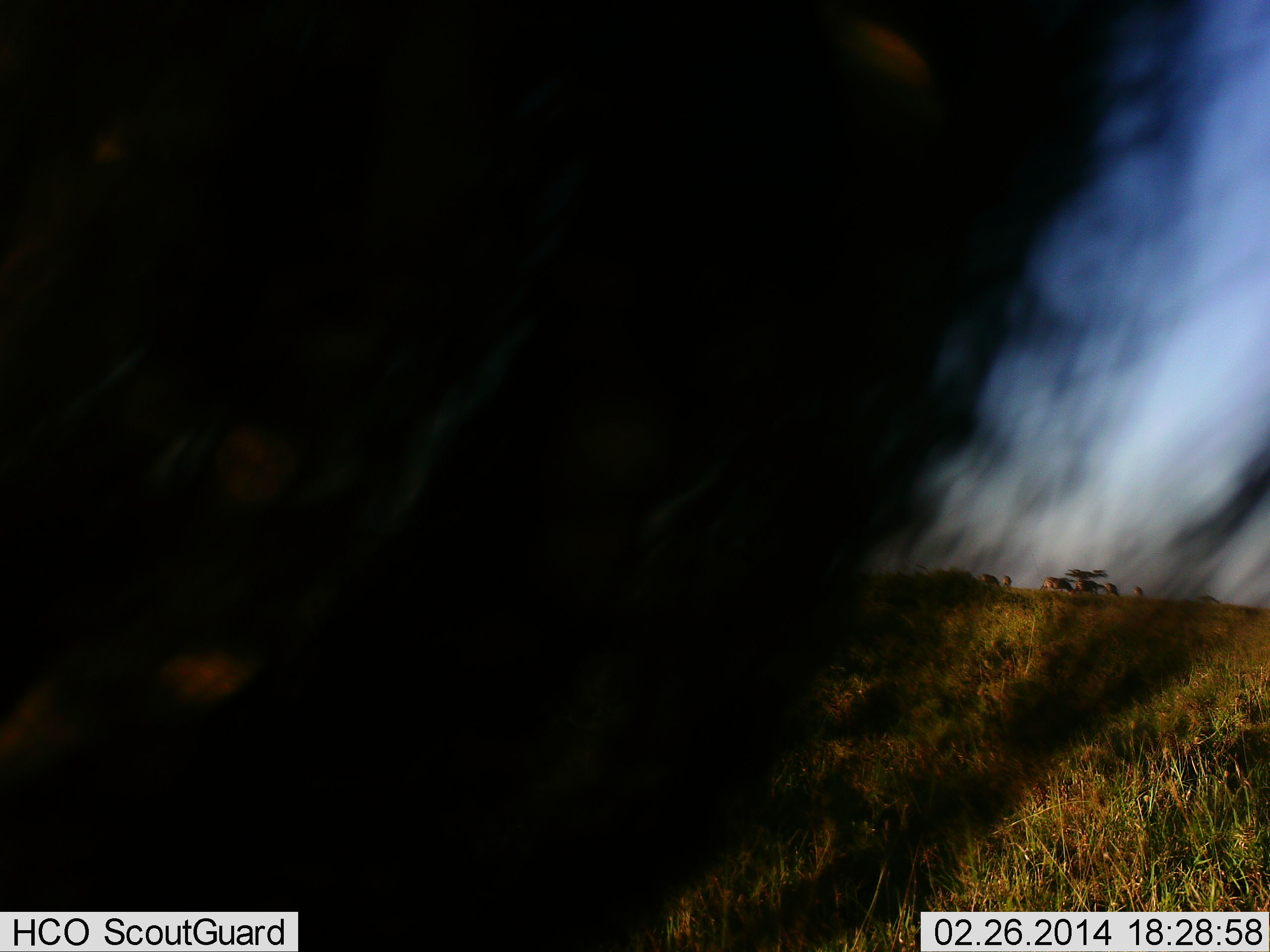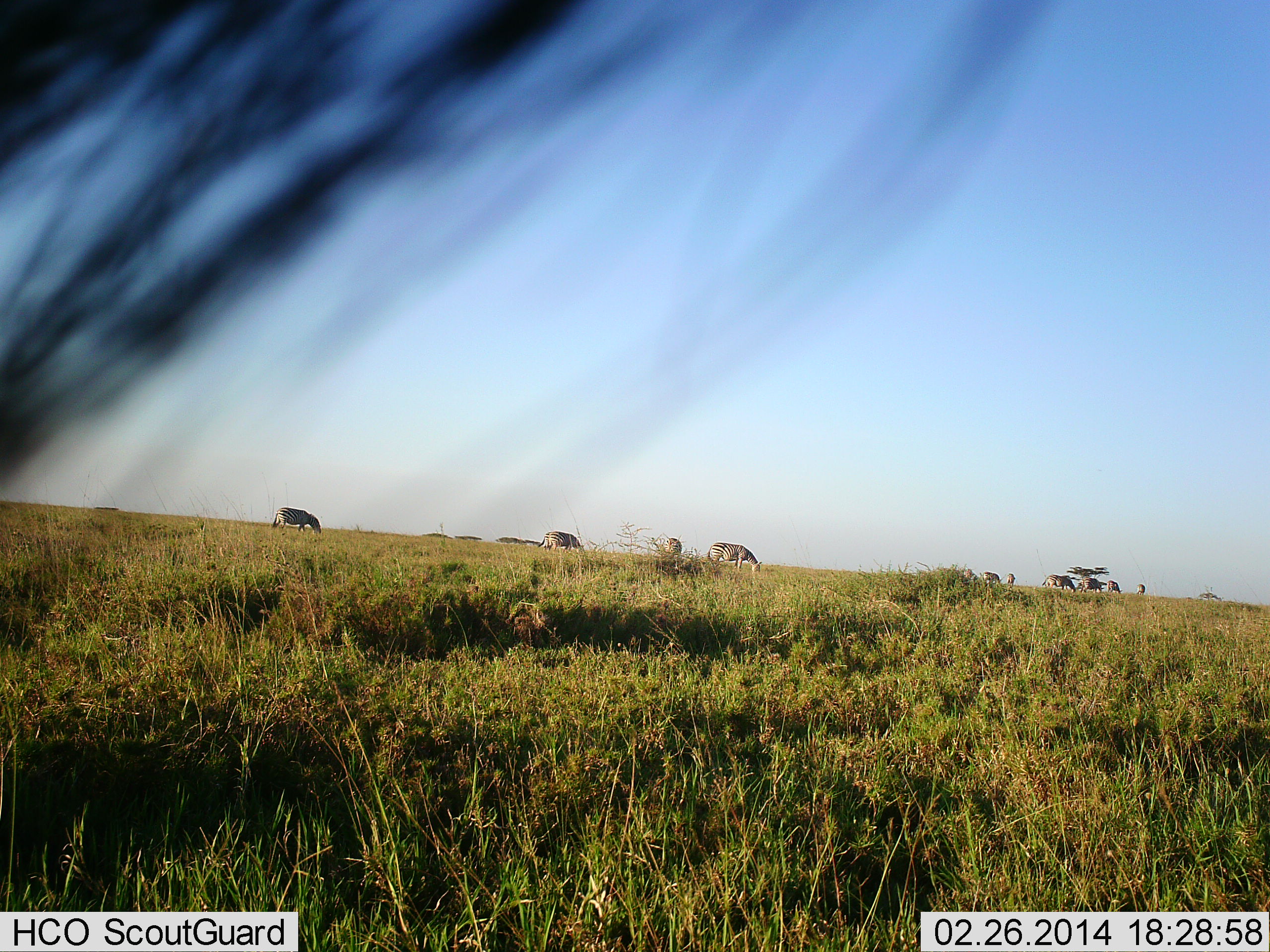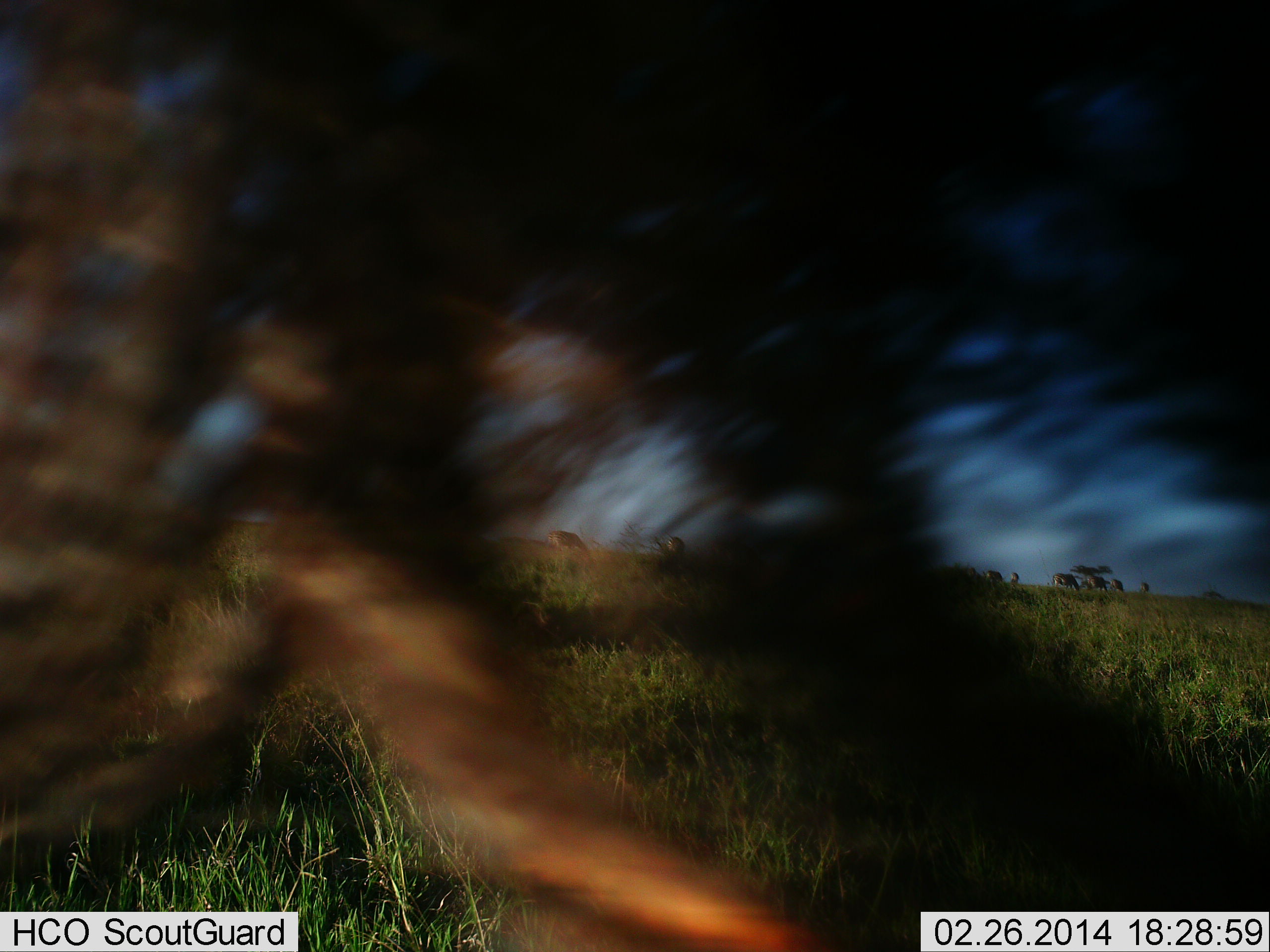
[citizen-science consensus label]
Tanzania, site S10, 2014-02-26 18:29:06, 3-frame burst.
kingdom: Animalia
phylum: Chordata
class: Mammalia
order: Perissodactyla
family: Equidae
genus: Equus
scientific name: Equus quagga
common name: plains zebra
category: zebra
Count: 9.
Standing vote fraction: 29%.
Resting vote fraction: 0%.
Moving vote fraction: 7%.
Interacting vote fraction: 0%.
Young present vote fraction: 0%.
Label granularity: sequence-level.